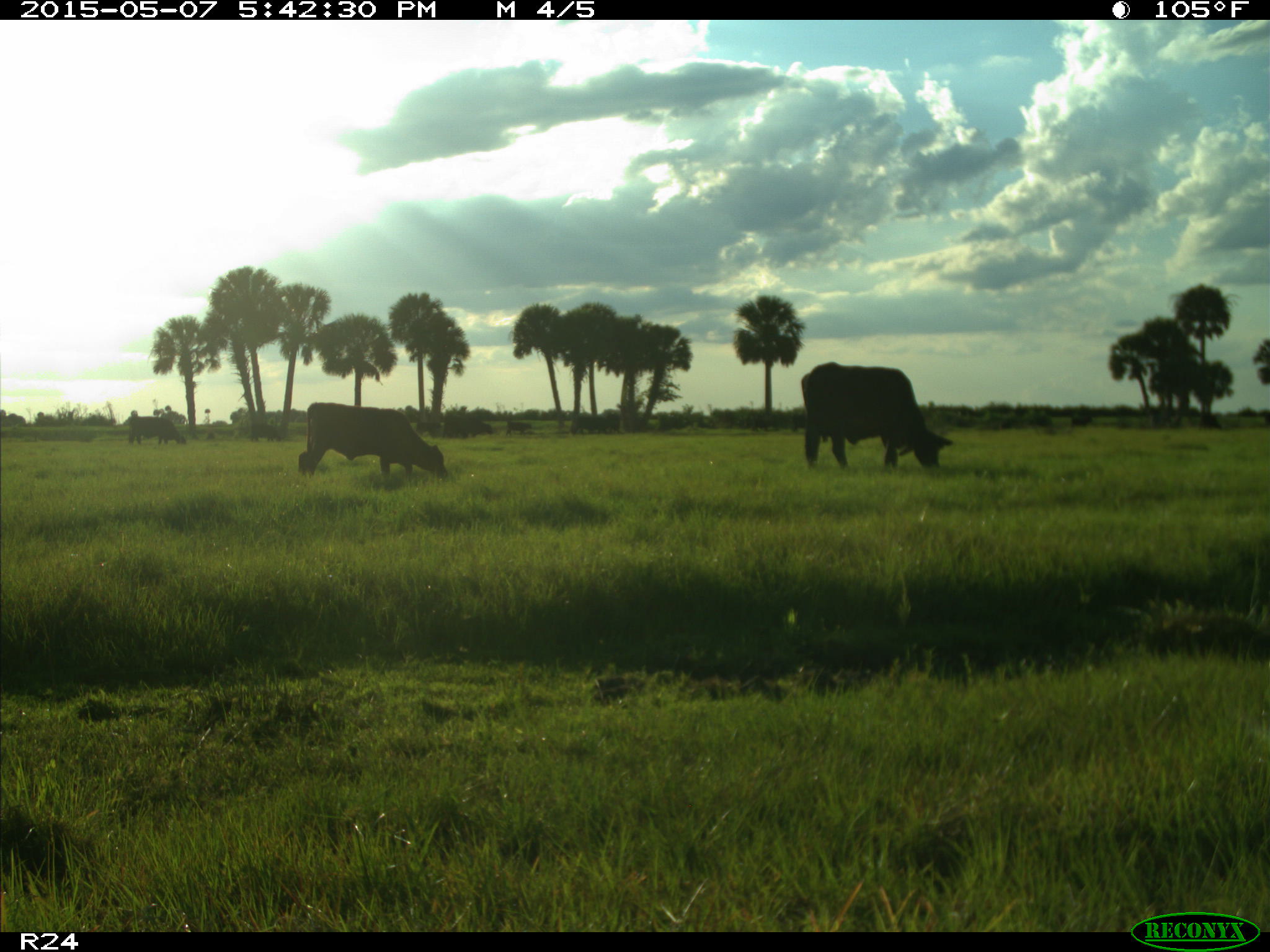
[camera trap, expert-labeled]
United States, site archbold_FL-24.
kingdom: Animalia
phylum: Chordata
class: Mammalia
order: Artiodactyla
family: Bovidae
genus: Bos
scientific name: Bos taurus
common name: domestic cow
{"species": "Bos taurus (domestic cow)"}